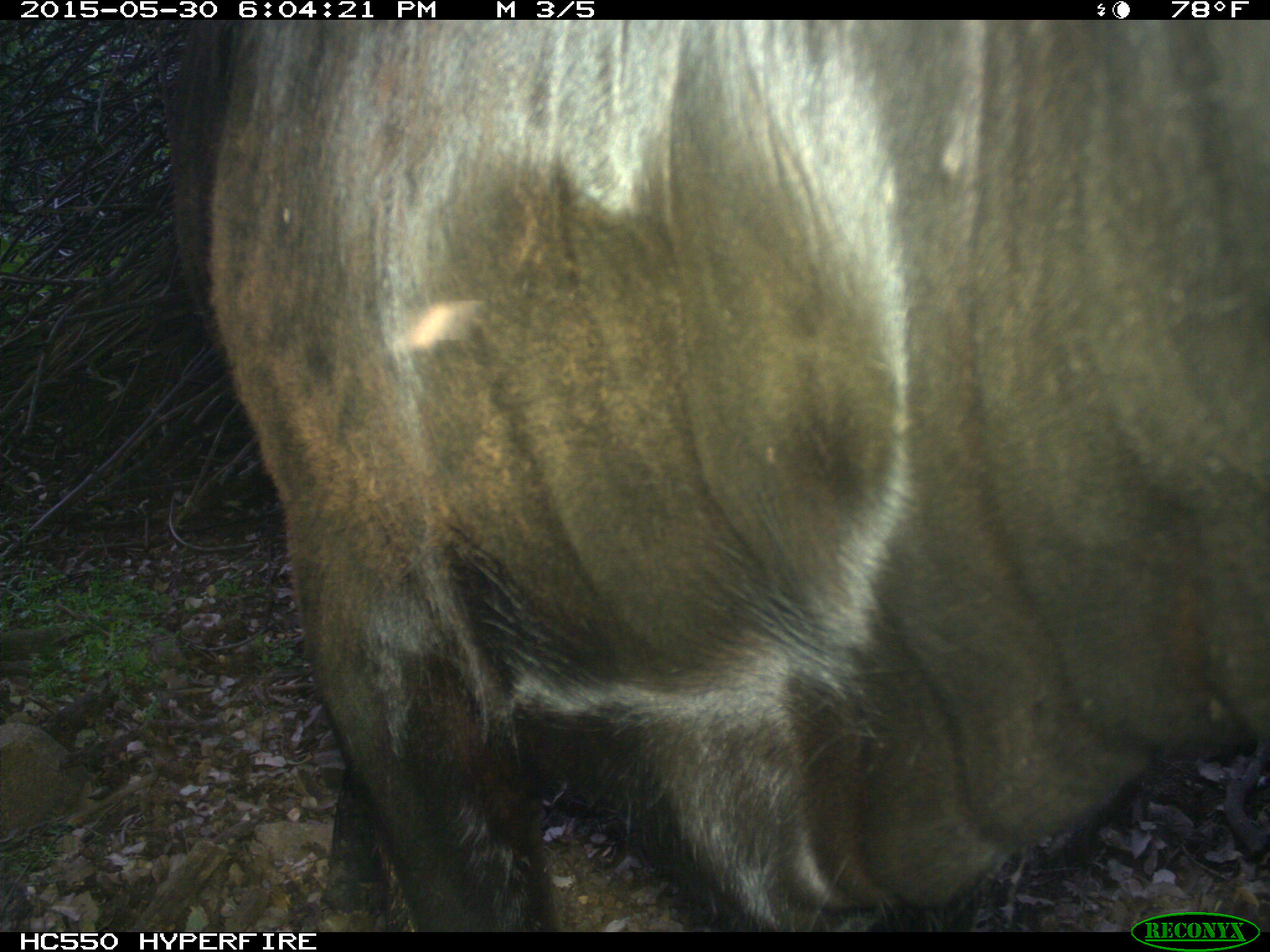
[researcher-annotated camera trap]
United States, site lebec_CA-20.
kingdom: Animalia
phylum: Chordata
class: Mammalia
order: Artiodactyla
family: Bovidae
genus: Bos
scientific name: Bos taurus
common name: domestic cow